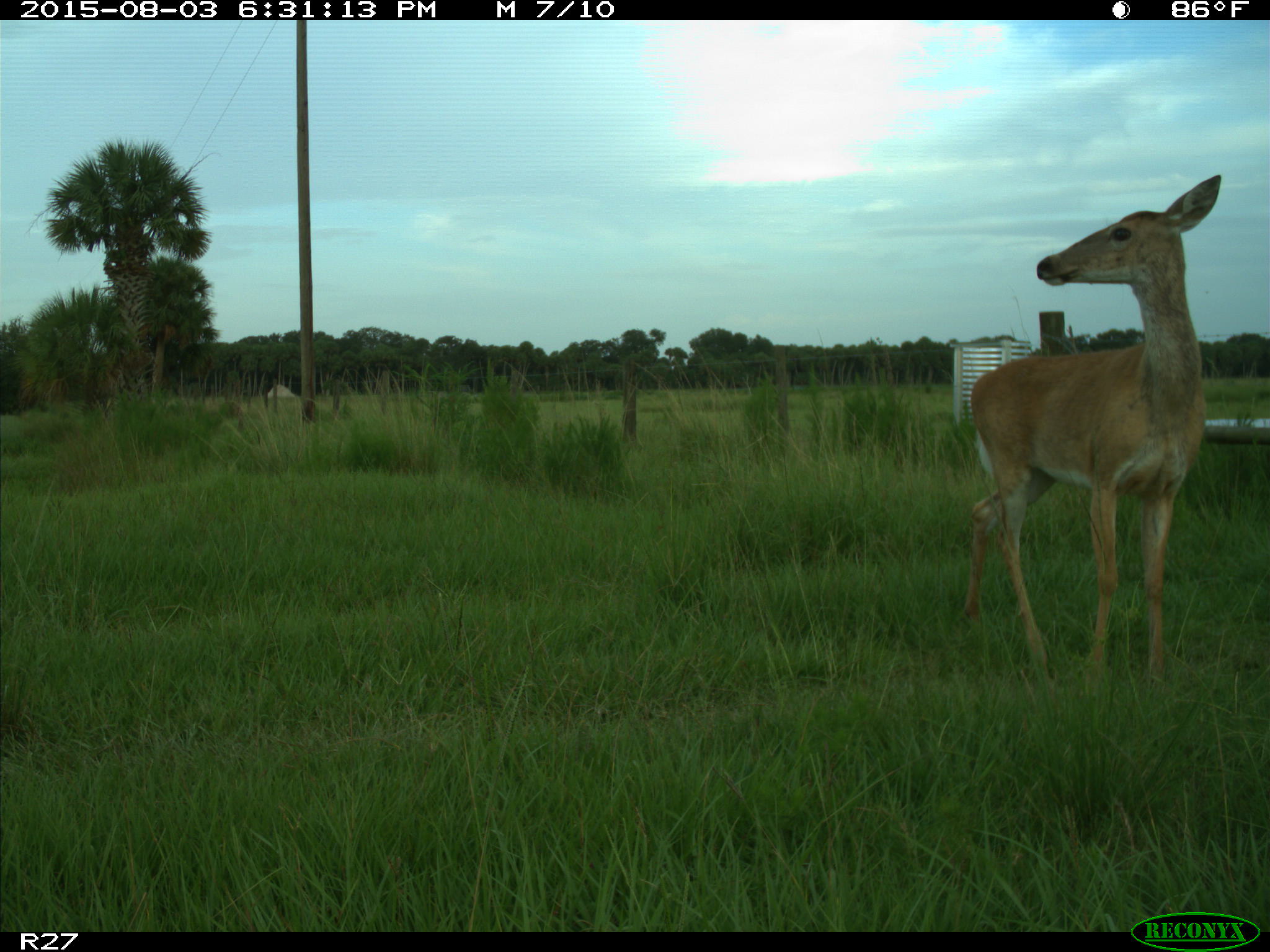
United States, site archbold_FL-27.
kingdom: Animalia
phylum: Chordata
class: Mammalia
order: Artiodactyla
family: Cervidae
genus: Odocoileus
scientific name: Odocoileus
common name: deer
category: unidentified deer